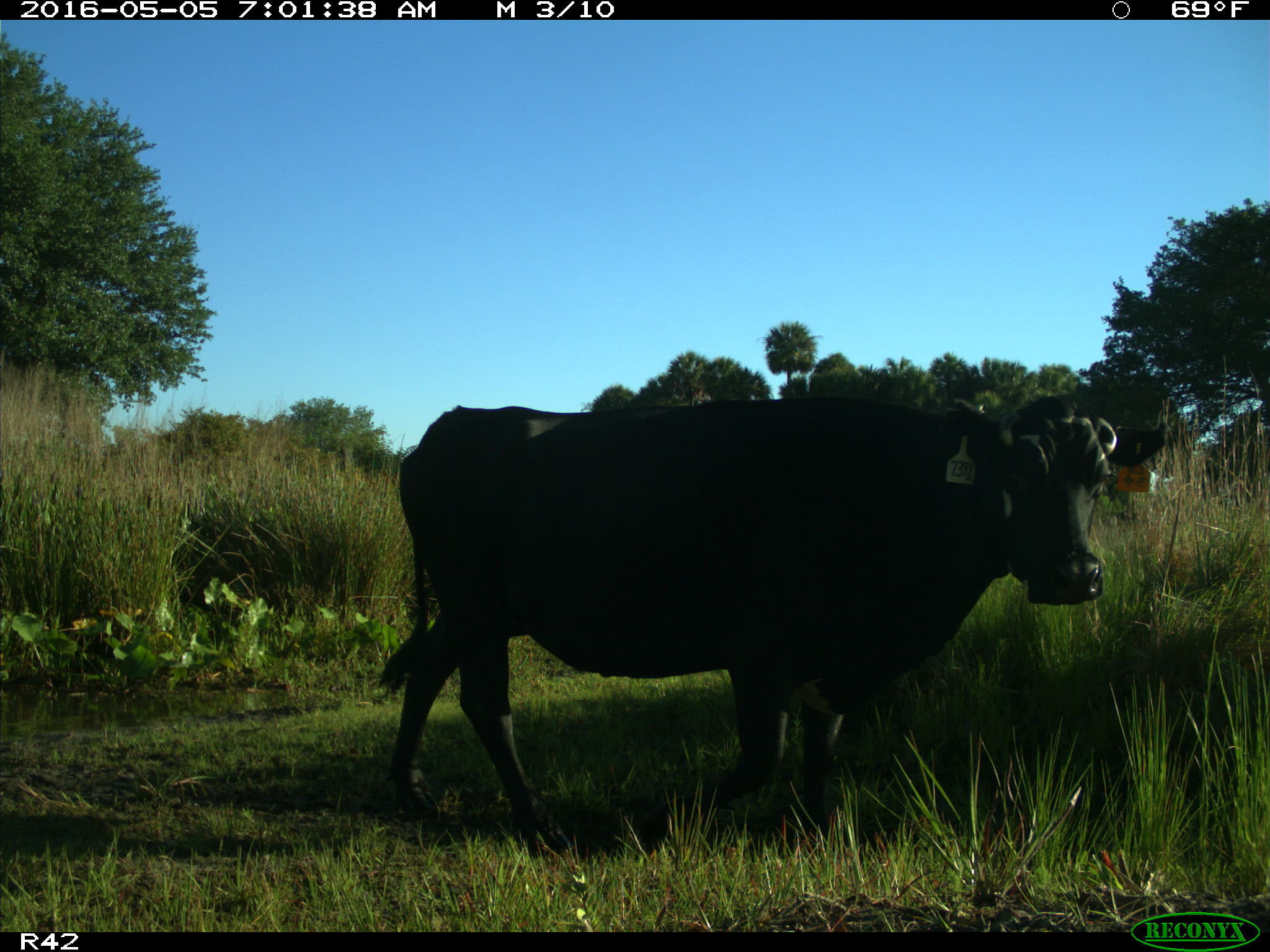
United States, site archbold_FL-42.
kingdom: Animalia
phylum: Chordata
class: Mammalia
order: Artiodactyla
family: Bovidae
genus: Bos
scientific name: Bos taurus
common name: domestic cow